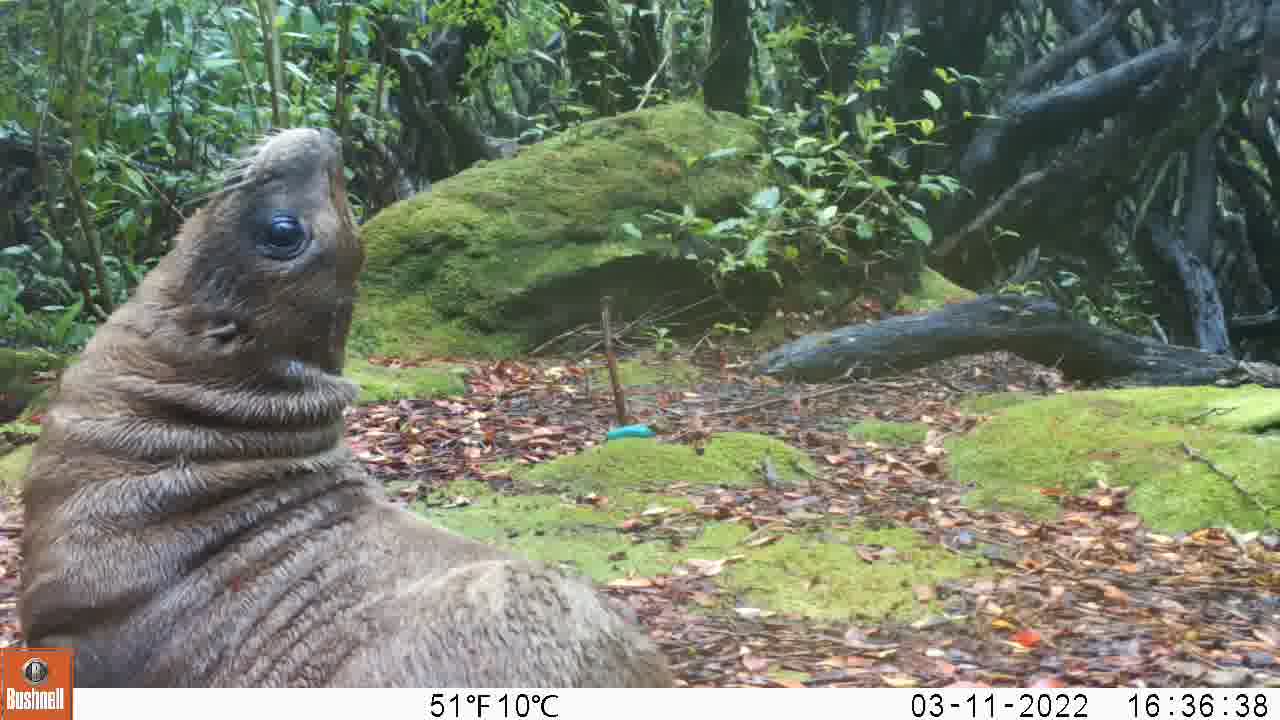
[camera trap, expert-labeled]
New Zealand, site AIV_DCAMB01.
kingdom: Animalia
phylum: Chordata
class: Mammalia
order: Carnivora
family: Otariidae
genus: Phocarctos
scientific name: Phocarctos hookeri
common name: new zealand sea lion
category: sealion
Sealion (new zealand sea lion) (Phocarctos hookeri).